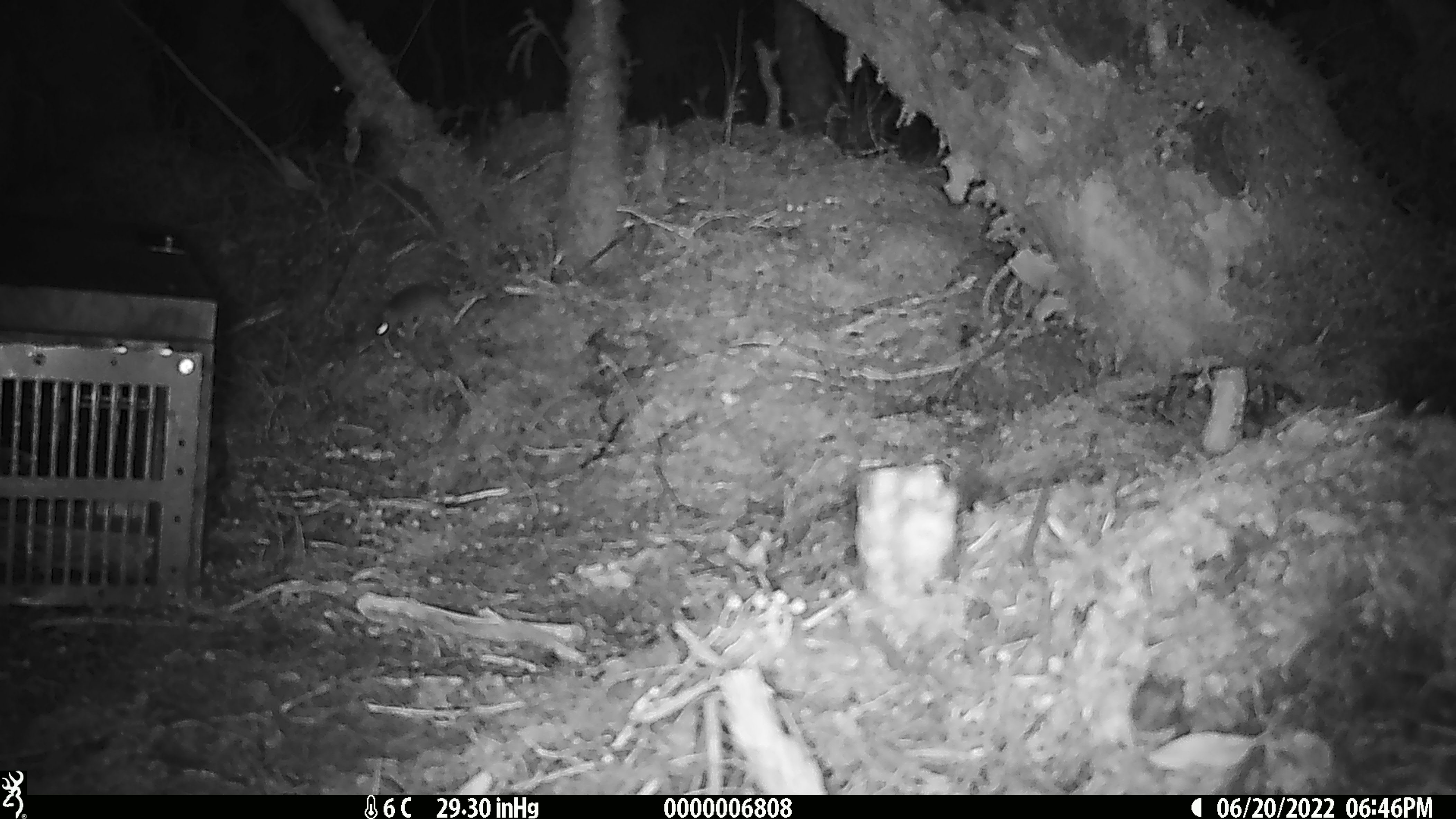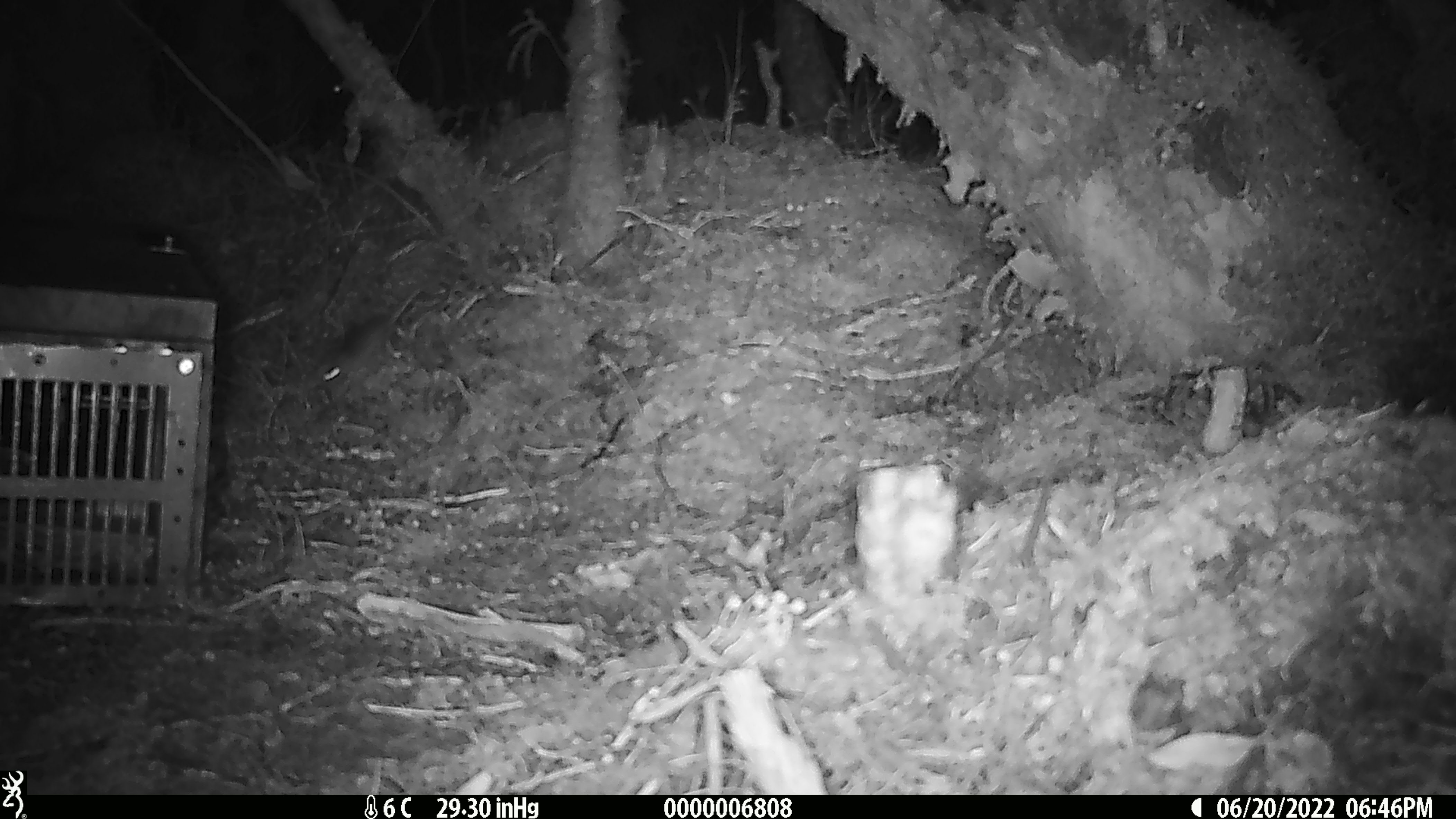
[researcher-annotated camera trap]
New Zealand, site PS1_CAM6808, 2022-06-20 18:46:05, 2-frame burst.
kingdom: Animalia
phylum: Chordata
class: Mammalia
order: Rodentia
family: Muridae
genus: Mus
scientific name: Mus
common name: mouse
Mouse (Mus).